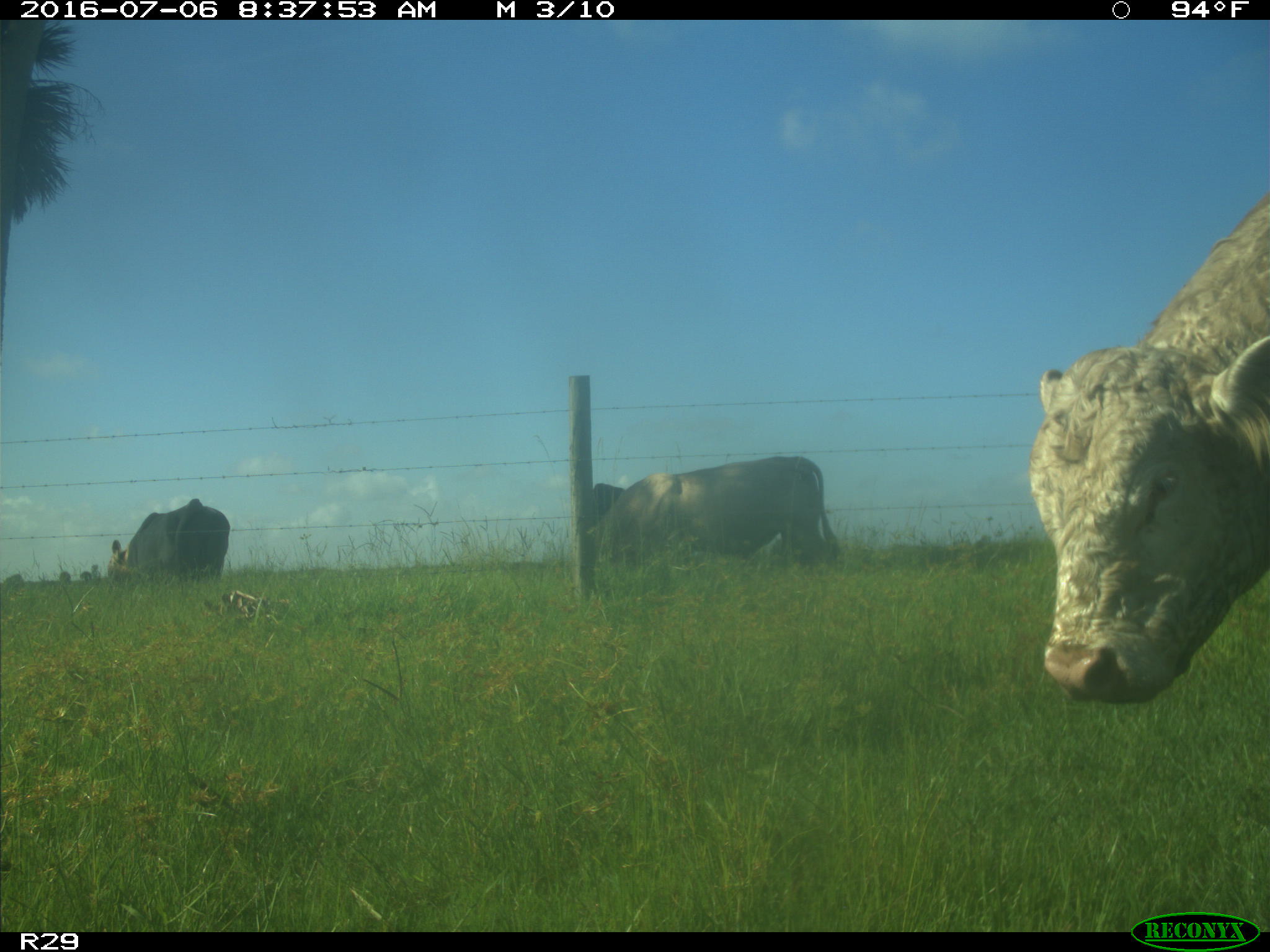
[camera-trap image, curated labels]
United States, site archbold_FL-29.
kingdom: Animalia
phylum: Chordata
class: Mammalia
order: Artiodactyla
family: Bovidae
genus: Bos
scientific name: Bos taurus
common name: domestic cow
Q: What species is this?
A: Bos taurus (domestic cow).